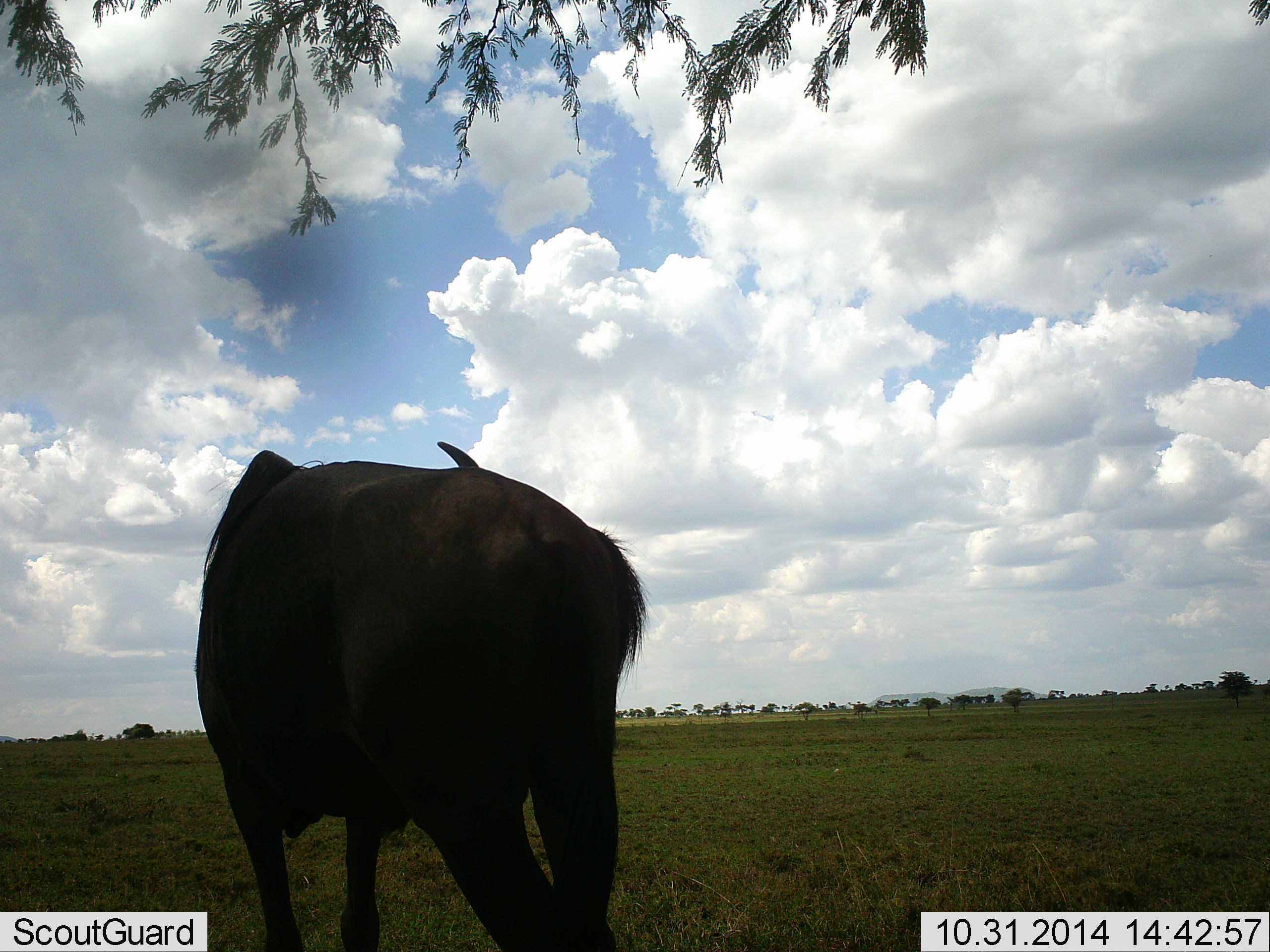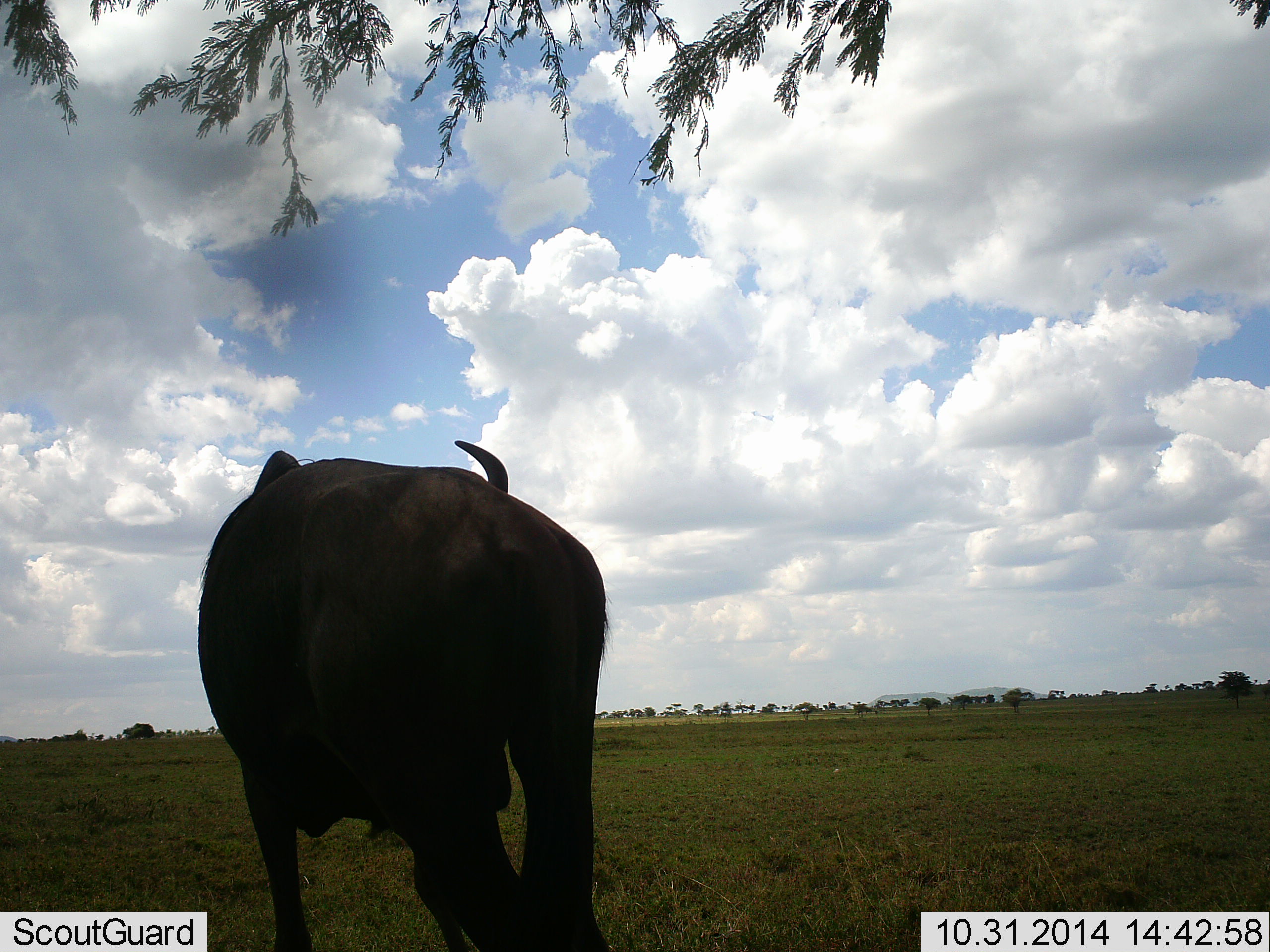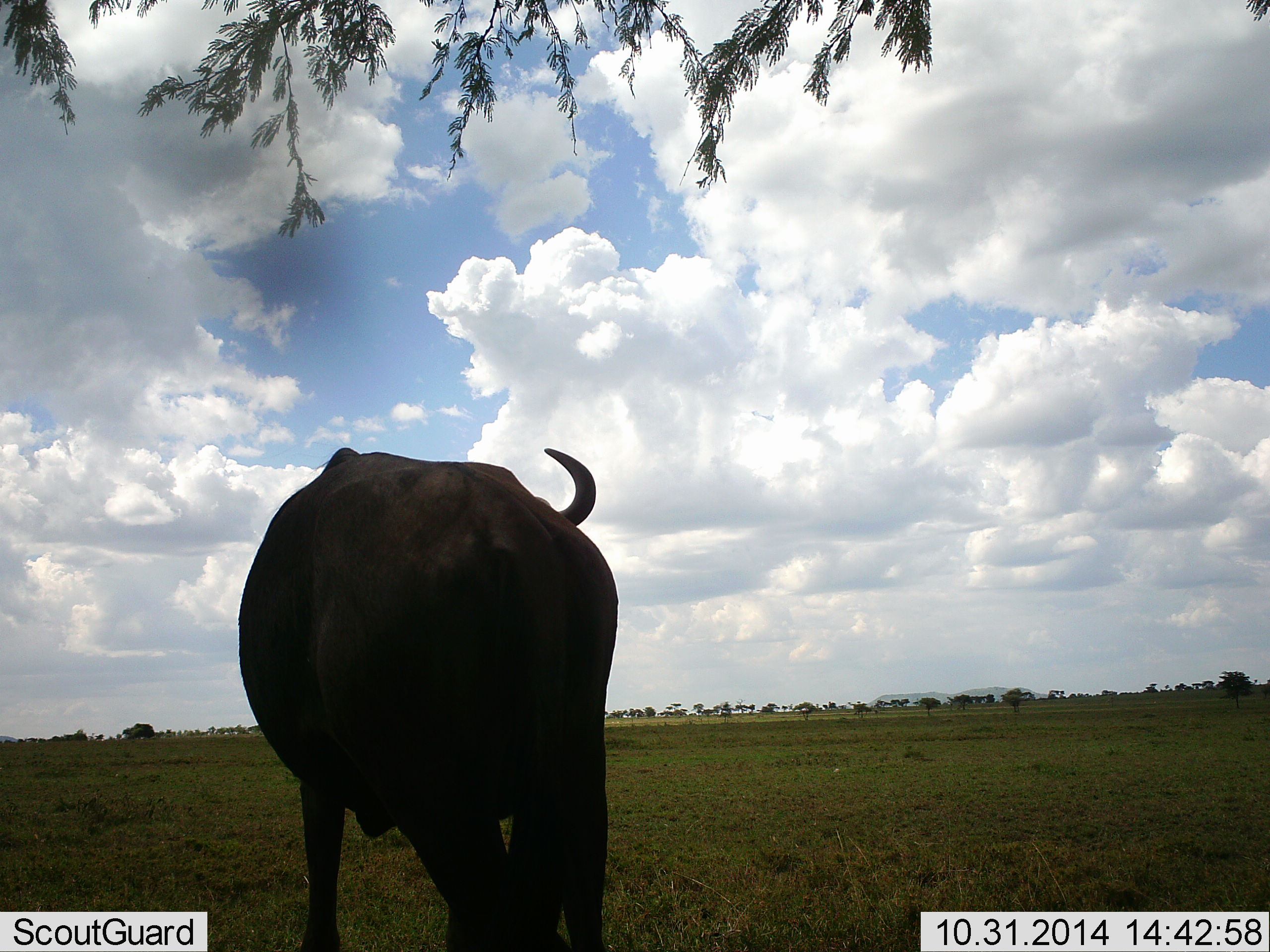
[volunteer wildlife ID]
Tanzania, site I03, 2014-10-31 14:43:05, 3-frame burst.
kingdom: Animalia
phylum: Chordata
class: Mammalia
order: Artiodactyla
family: Bovidae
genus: Connochaetes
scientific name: Connochaetes taurinus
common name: blue wildebeest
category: wildebeest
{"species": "wildebeest (blue wildebeest) (Connochaetes taurinus)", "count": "1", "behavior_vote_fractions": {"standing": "80%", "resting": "0%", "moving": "10%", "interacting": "0%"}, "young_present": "0%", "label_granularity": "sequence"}